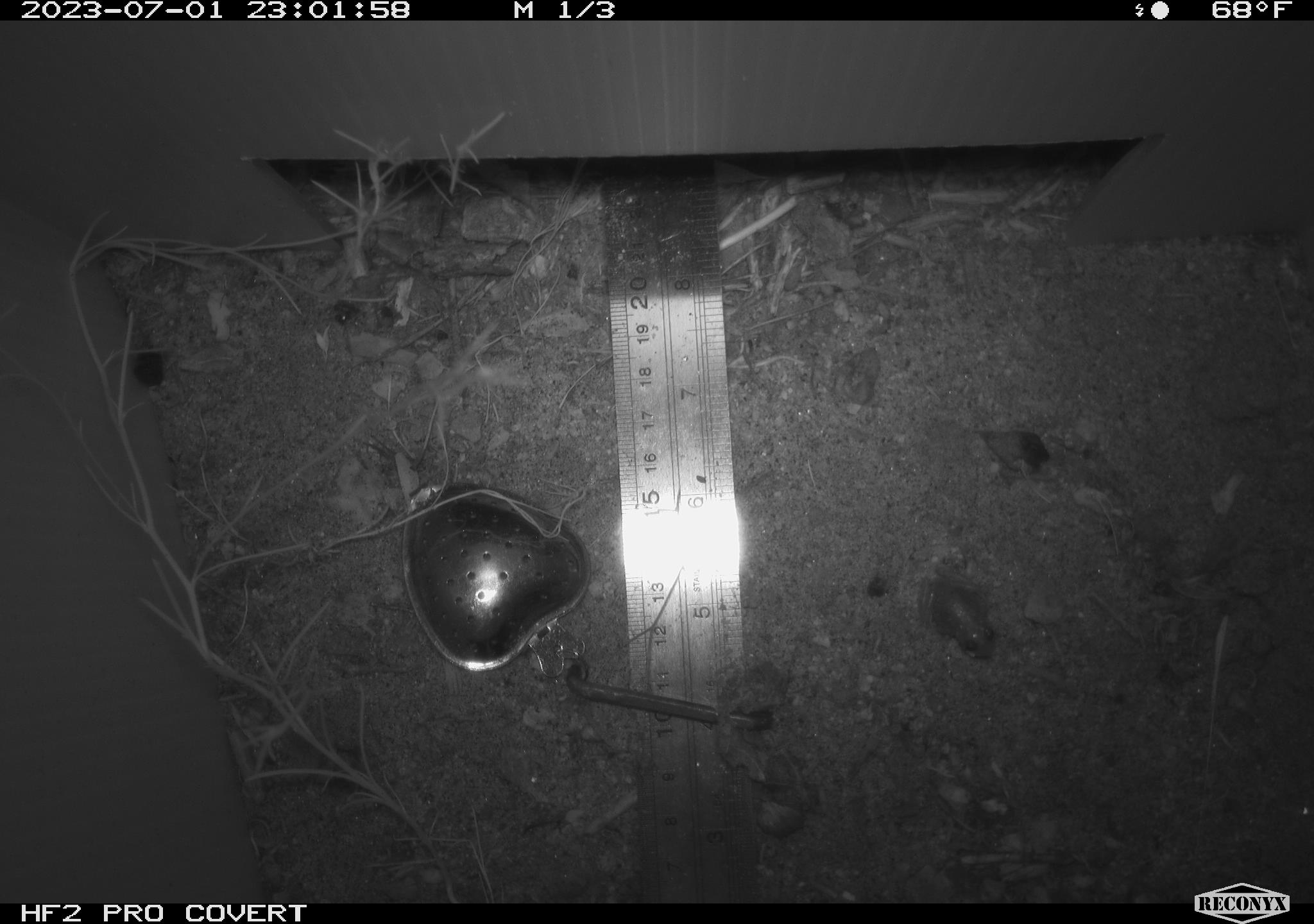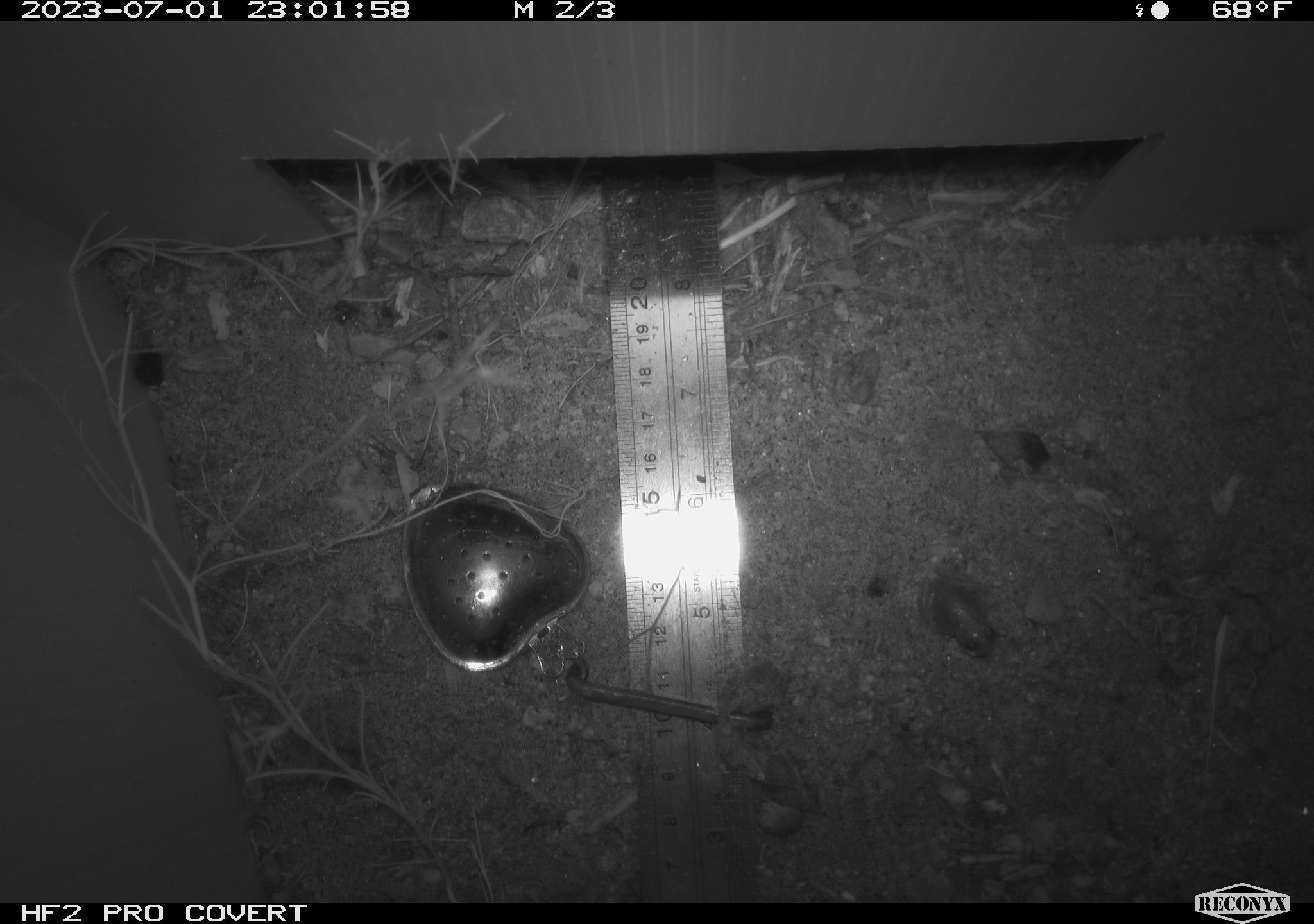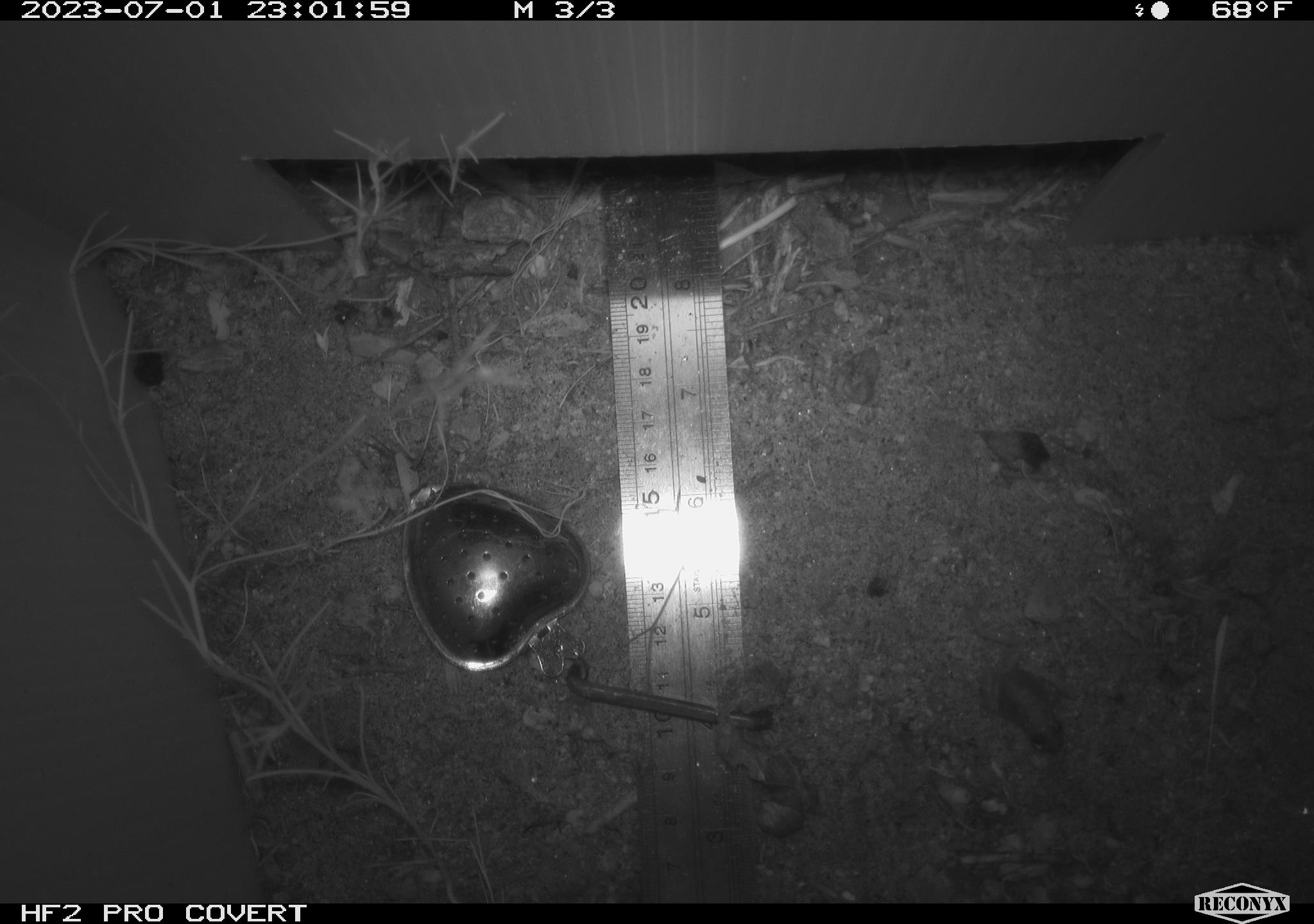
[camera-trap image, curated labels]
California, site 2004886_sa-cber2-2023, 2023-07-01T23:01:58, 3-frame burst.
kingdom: Animalia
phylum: Chordata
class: Amphibia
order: Anura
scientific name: Anura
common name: frogs